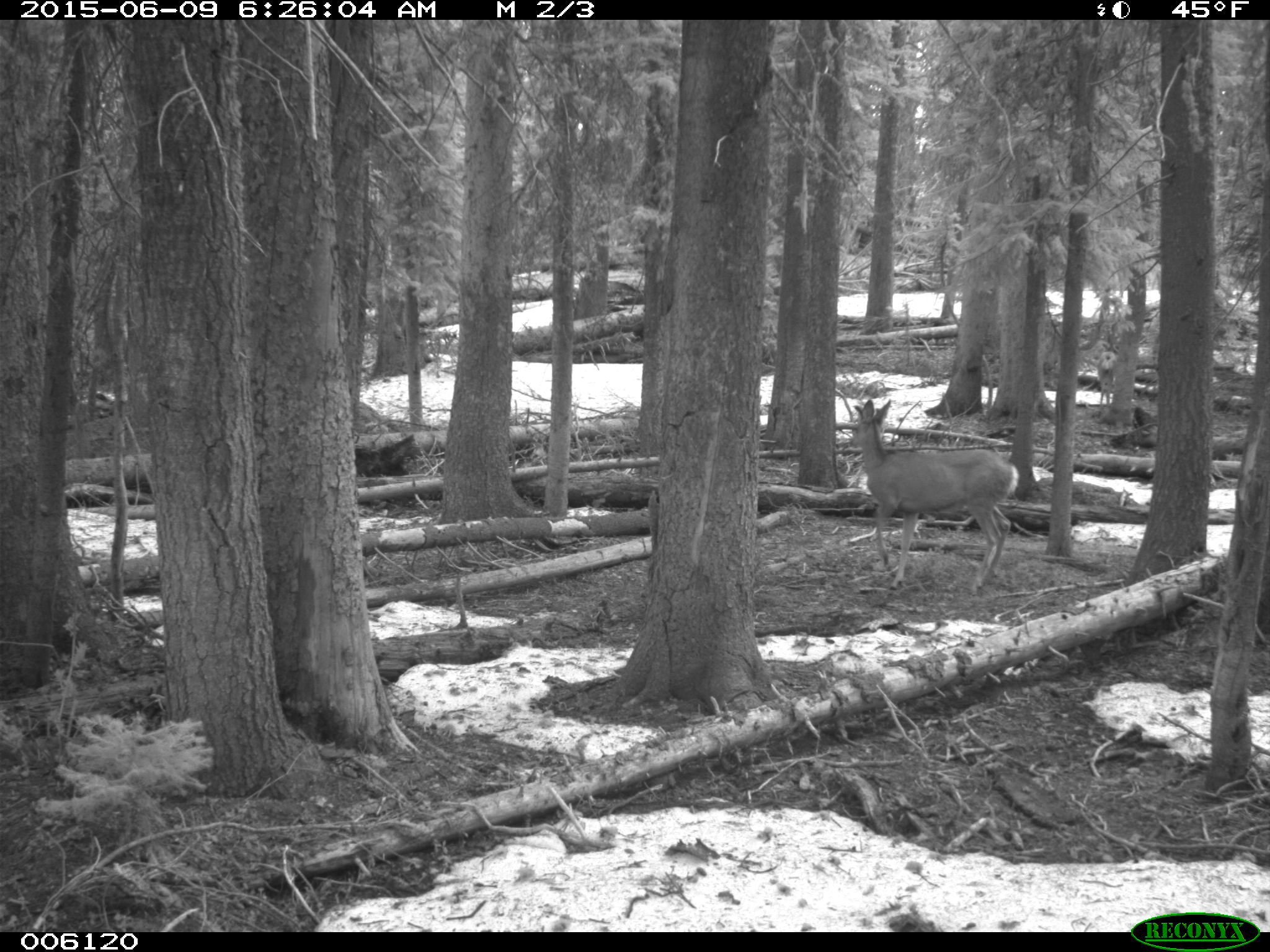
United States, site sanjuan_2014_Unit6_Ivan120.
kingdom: Animalia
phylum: Chordata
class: Mammalia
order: Artiodactyla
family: Cervidae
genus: Odocoileus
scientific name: Odocoileus hemionus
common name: mule deer